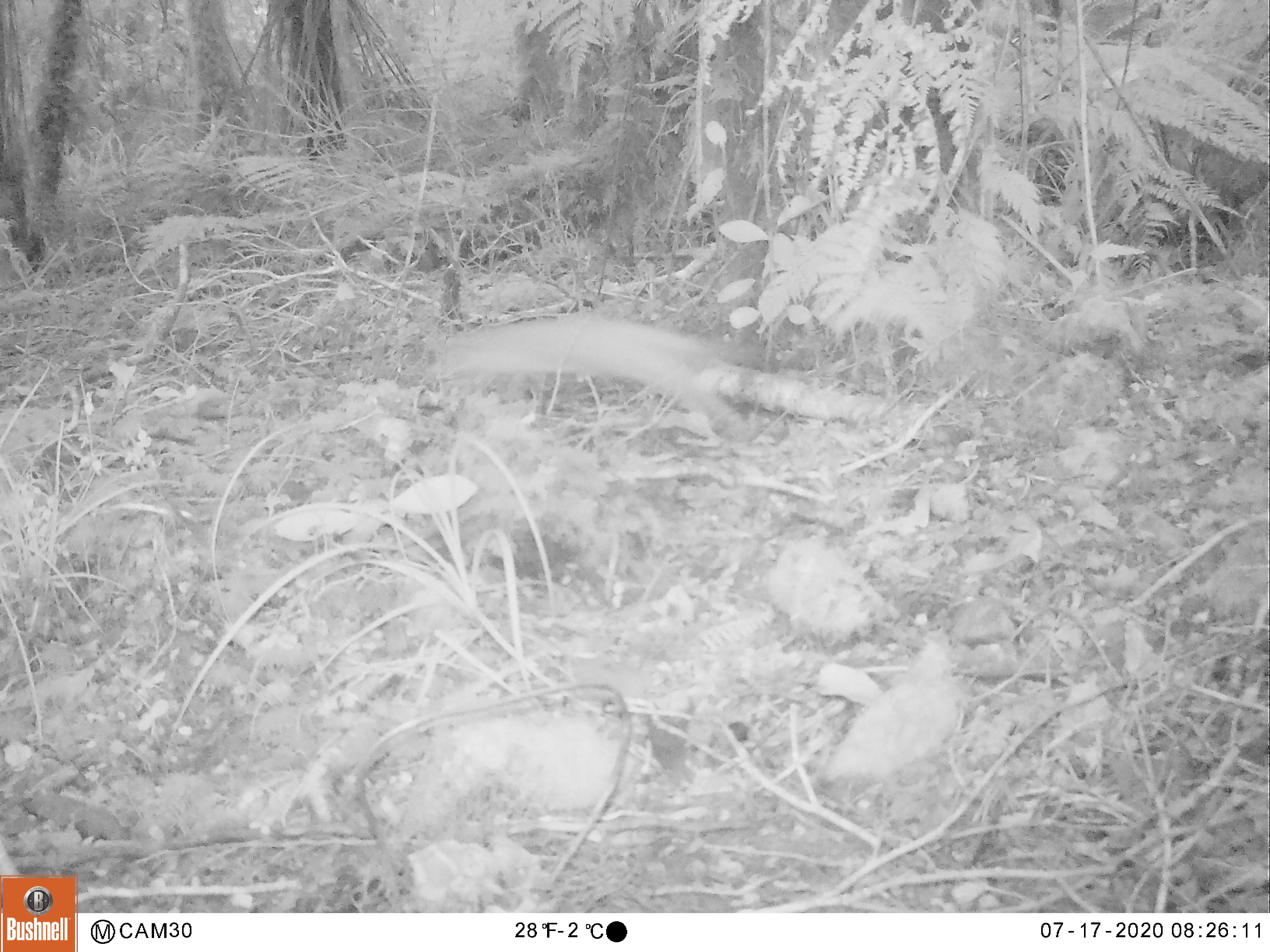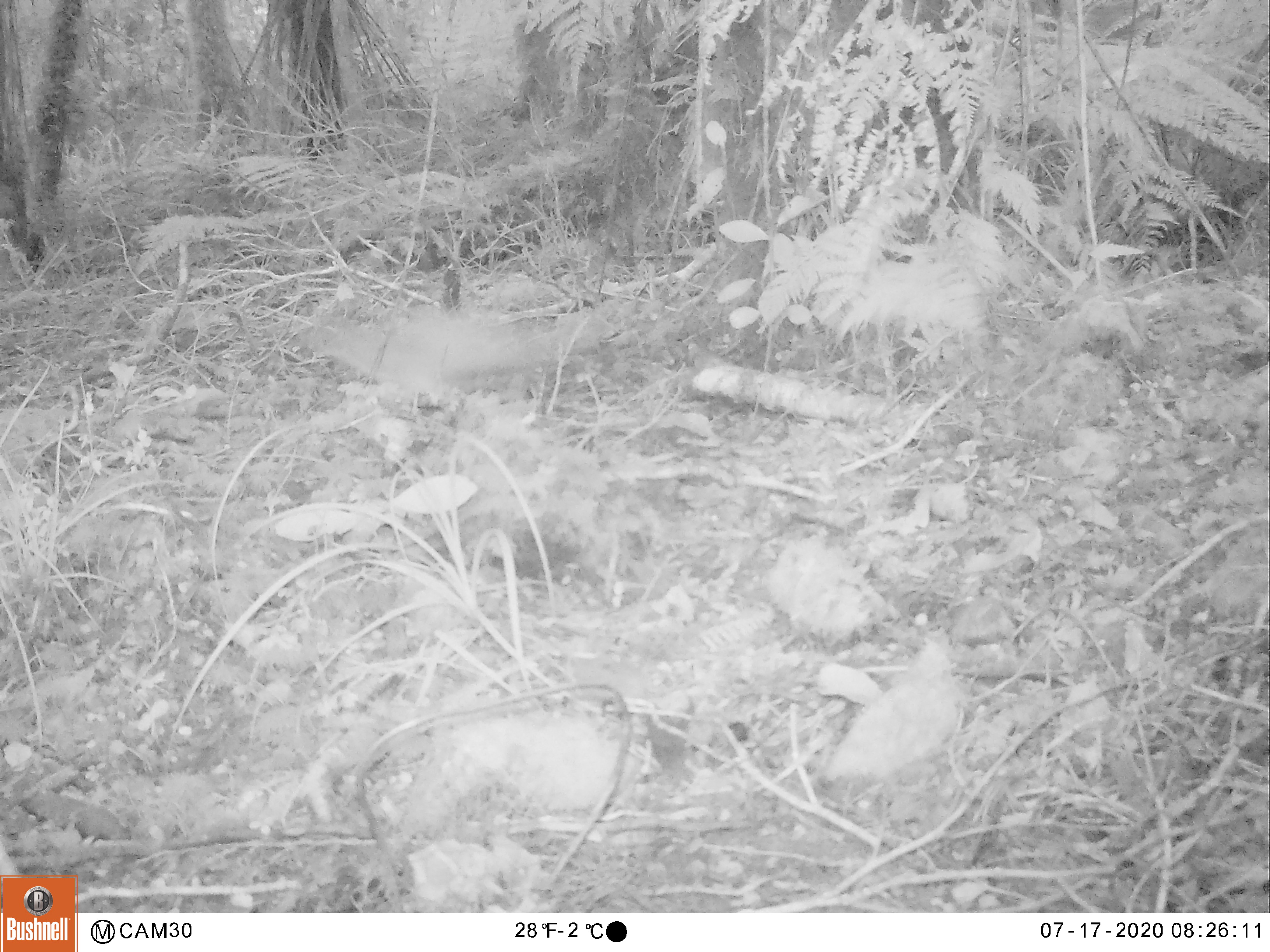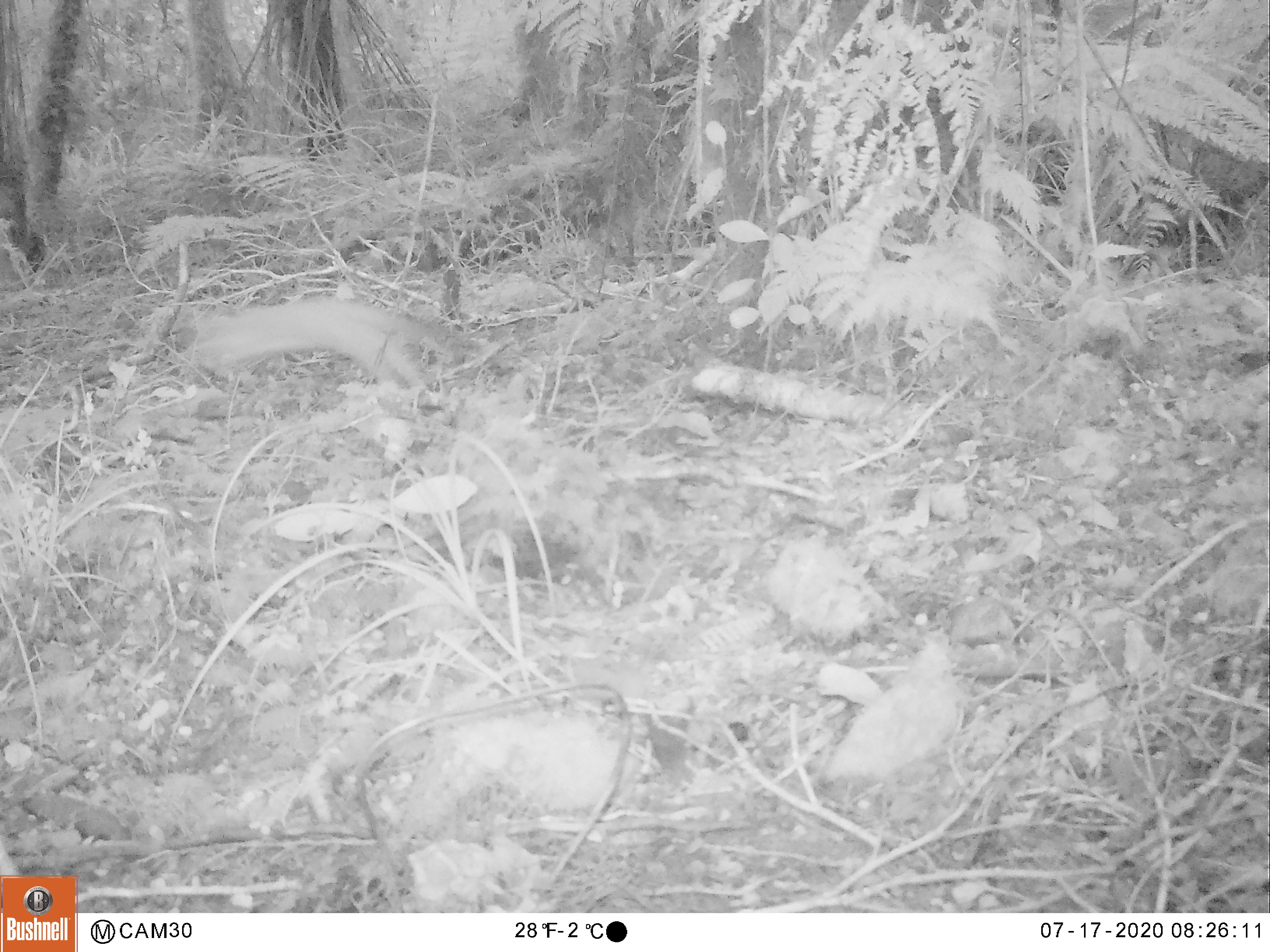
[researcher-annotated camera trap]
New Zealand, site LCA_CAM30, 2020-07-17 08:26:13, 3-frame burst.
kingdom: Animalia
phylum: Chordata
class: Mammalia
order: Carnivora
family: Mustelidae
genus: Mustela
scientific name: Mustela erminea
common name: stoat